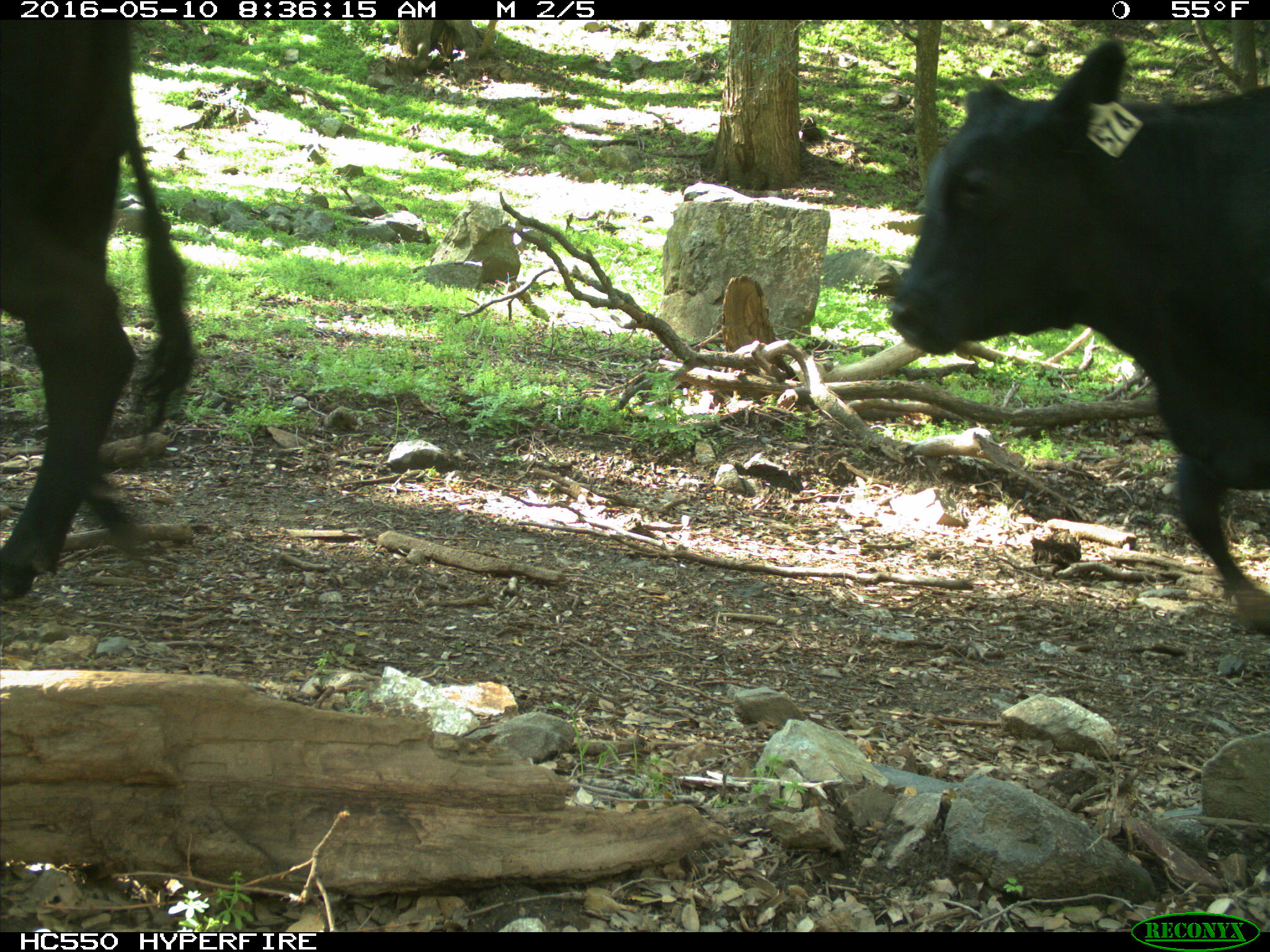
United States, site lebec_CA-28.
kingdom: Animalia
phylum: Chordata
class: Mammalia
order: Artiodactyla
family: Bovidae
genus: Bos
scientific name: Bos taurus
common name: domestic cow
Bos taurus (domestic cow).